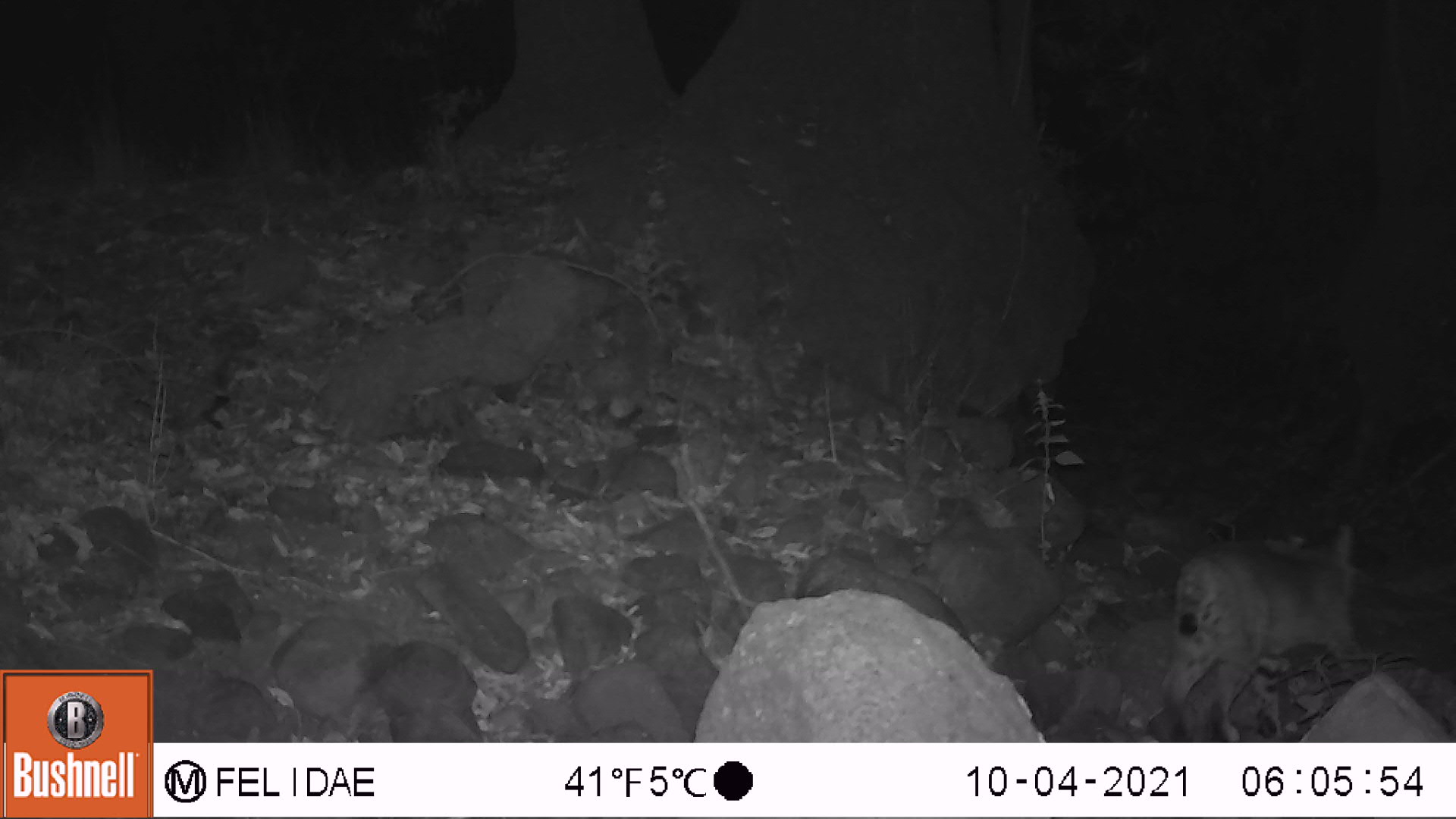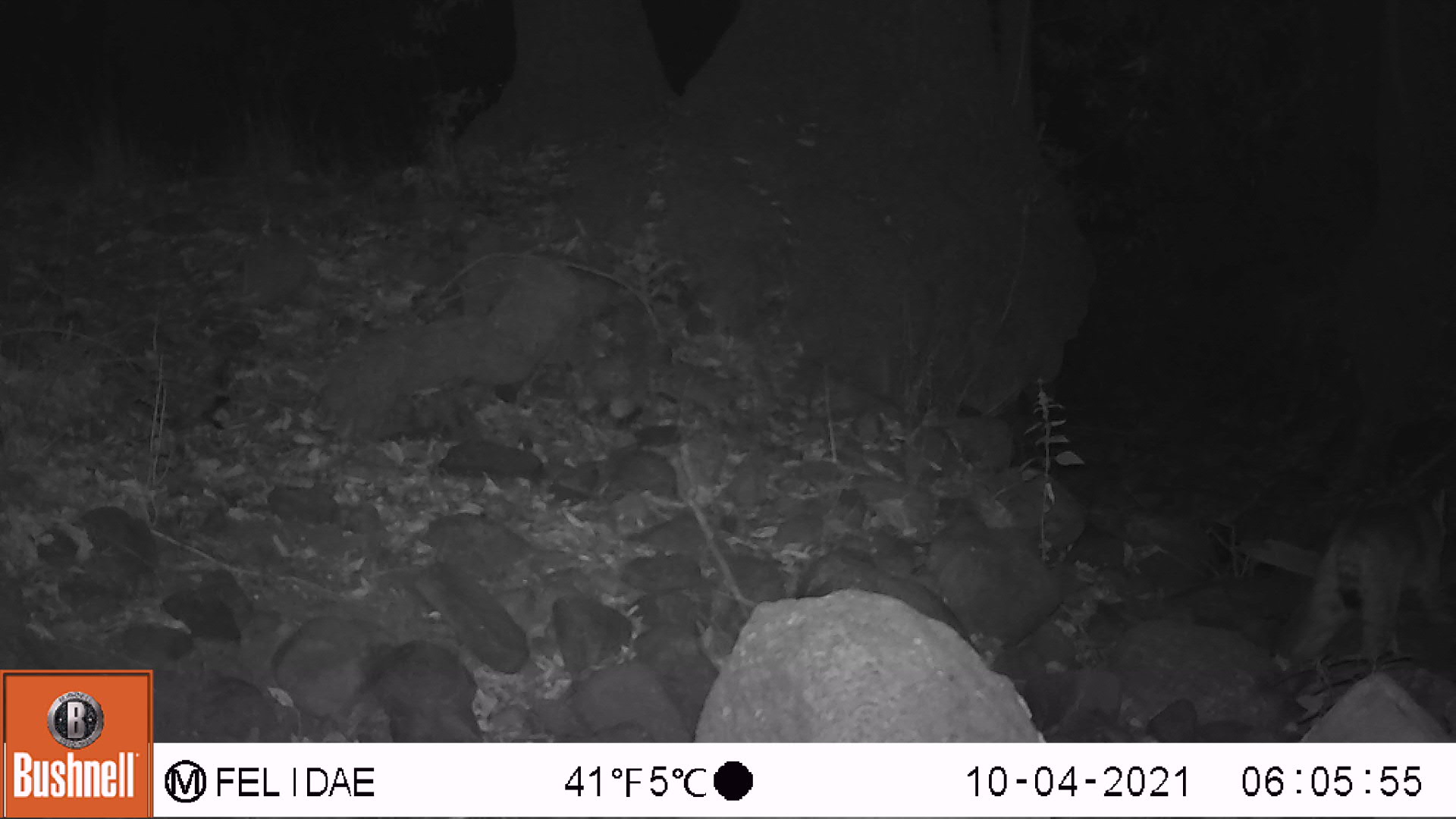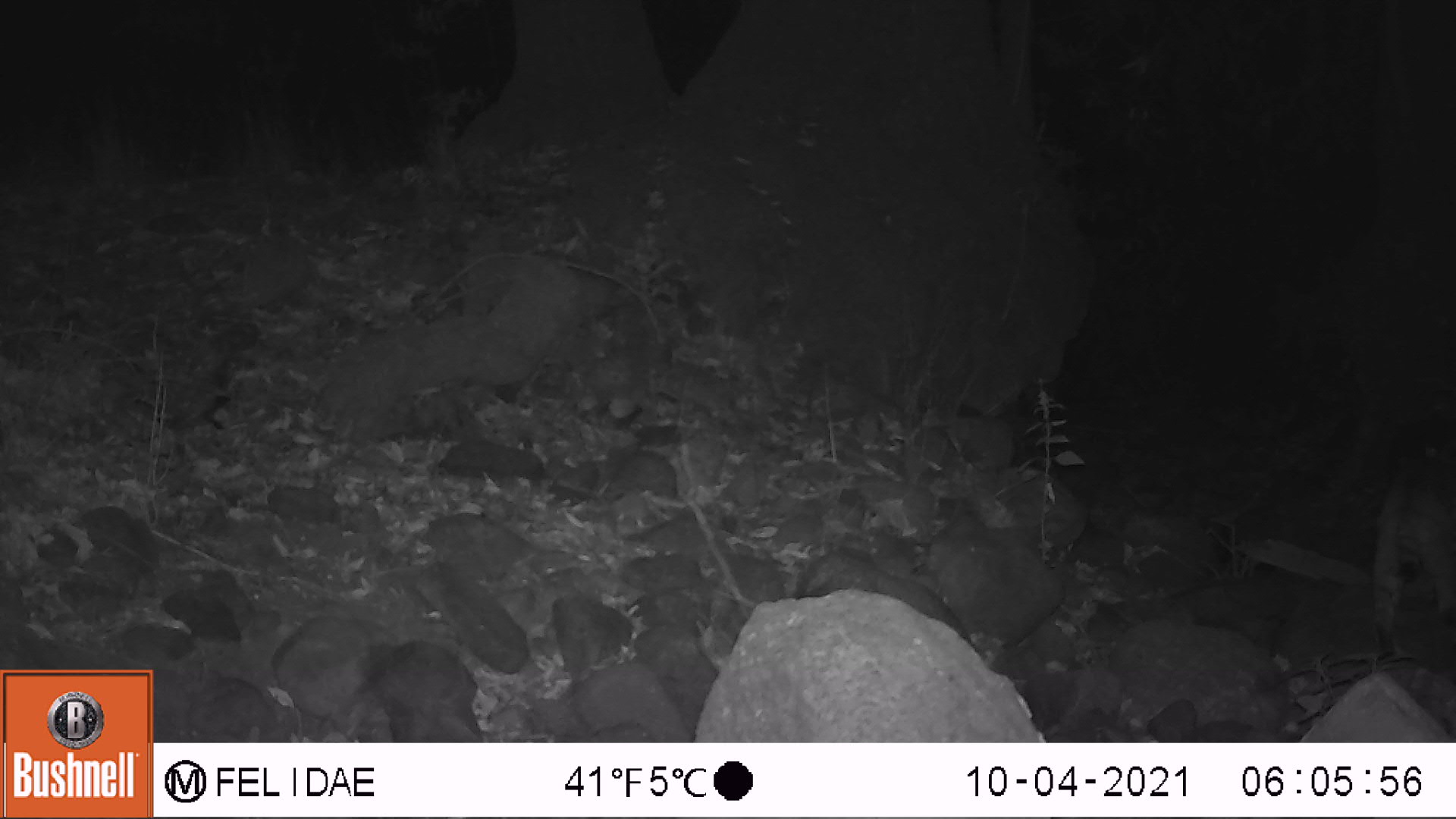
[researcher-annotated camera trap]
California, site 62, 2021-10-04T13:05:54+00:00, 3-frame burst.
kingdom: Animalia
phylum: Chordata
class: Mammalia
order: Carnivora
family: Felidae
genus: Lynx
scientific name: Lynx rufus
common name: bobcat